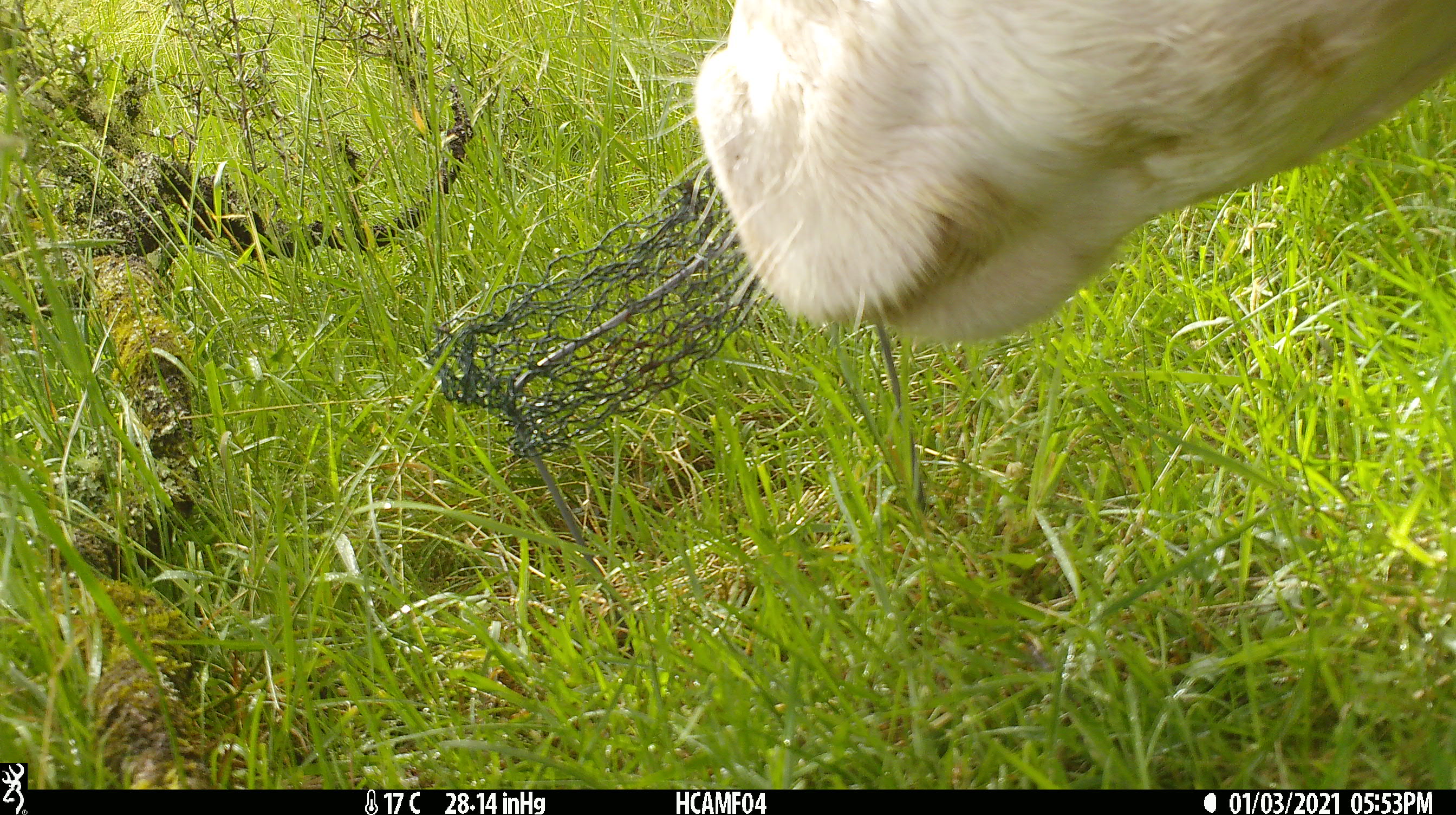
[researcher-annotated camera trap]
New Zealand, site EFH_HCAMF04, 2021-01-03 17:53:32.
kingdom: Animalia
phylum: Chordata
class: Mammalia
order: Artiodactyla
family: Bovidae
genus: Bos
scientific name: Bos taurus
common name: domestic cow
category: cow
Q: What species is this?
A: Cow (domestic cow) (Bos taurus).